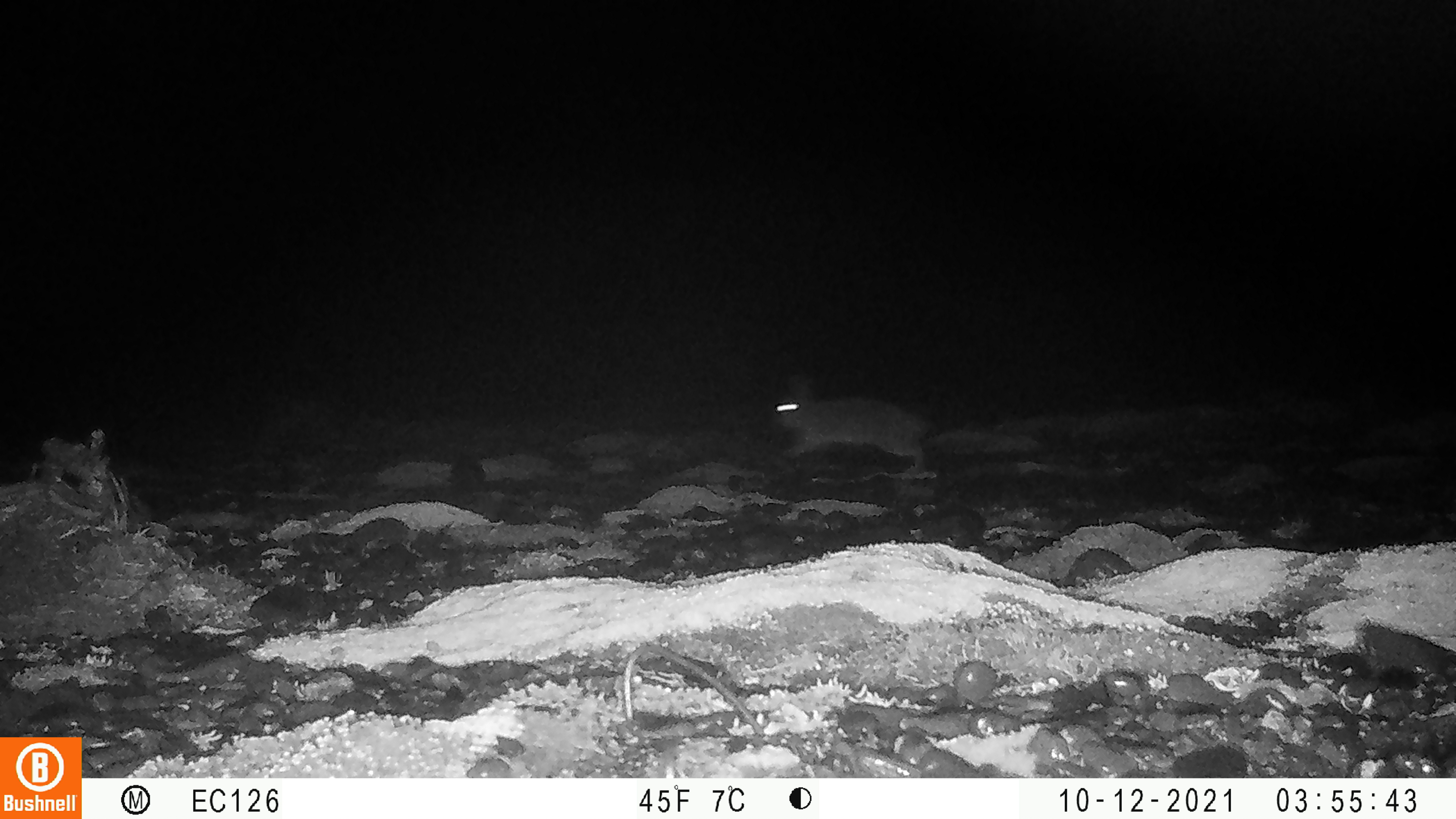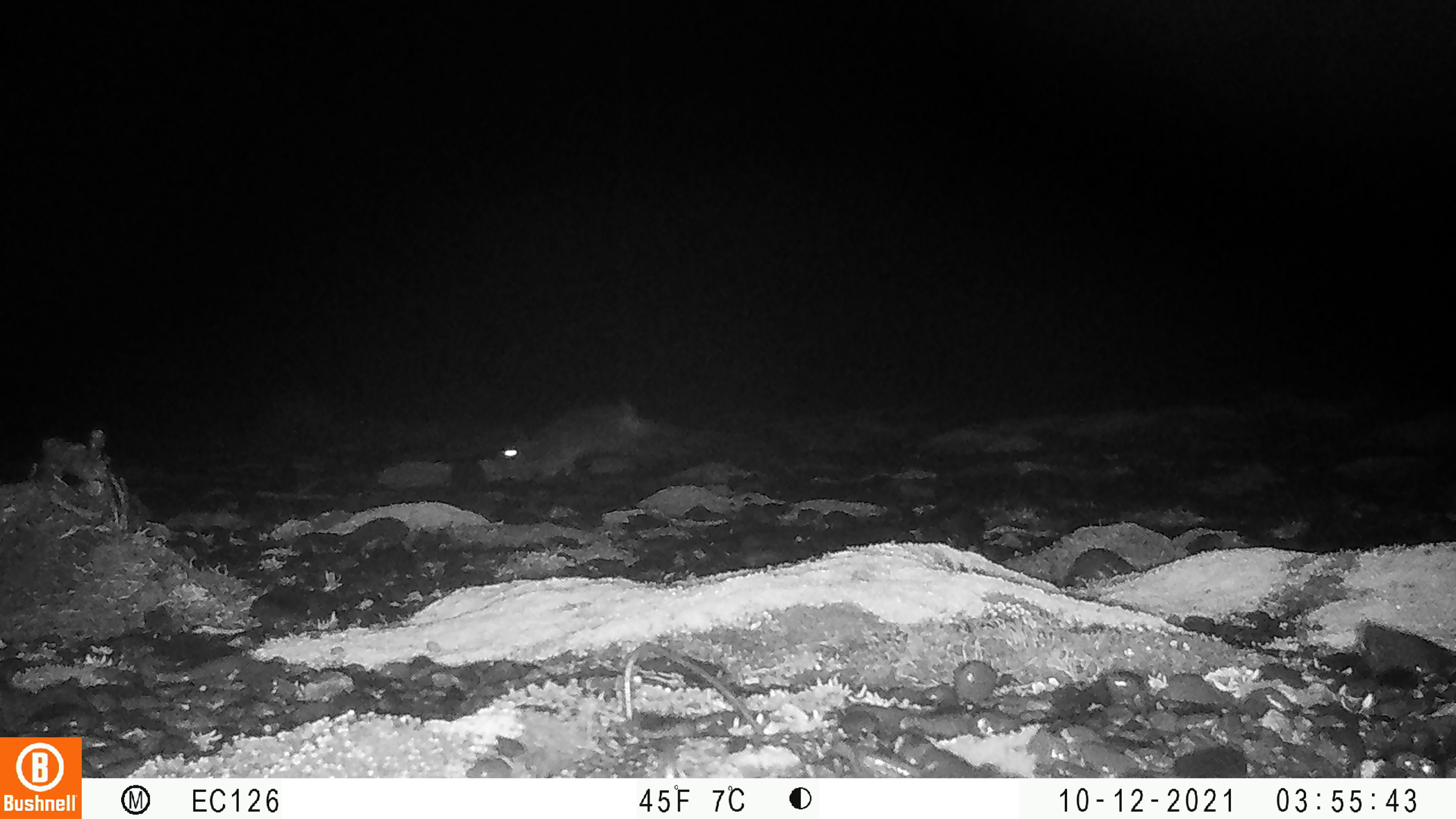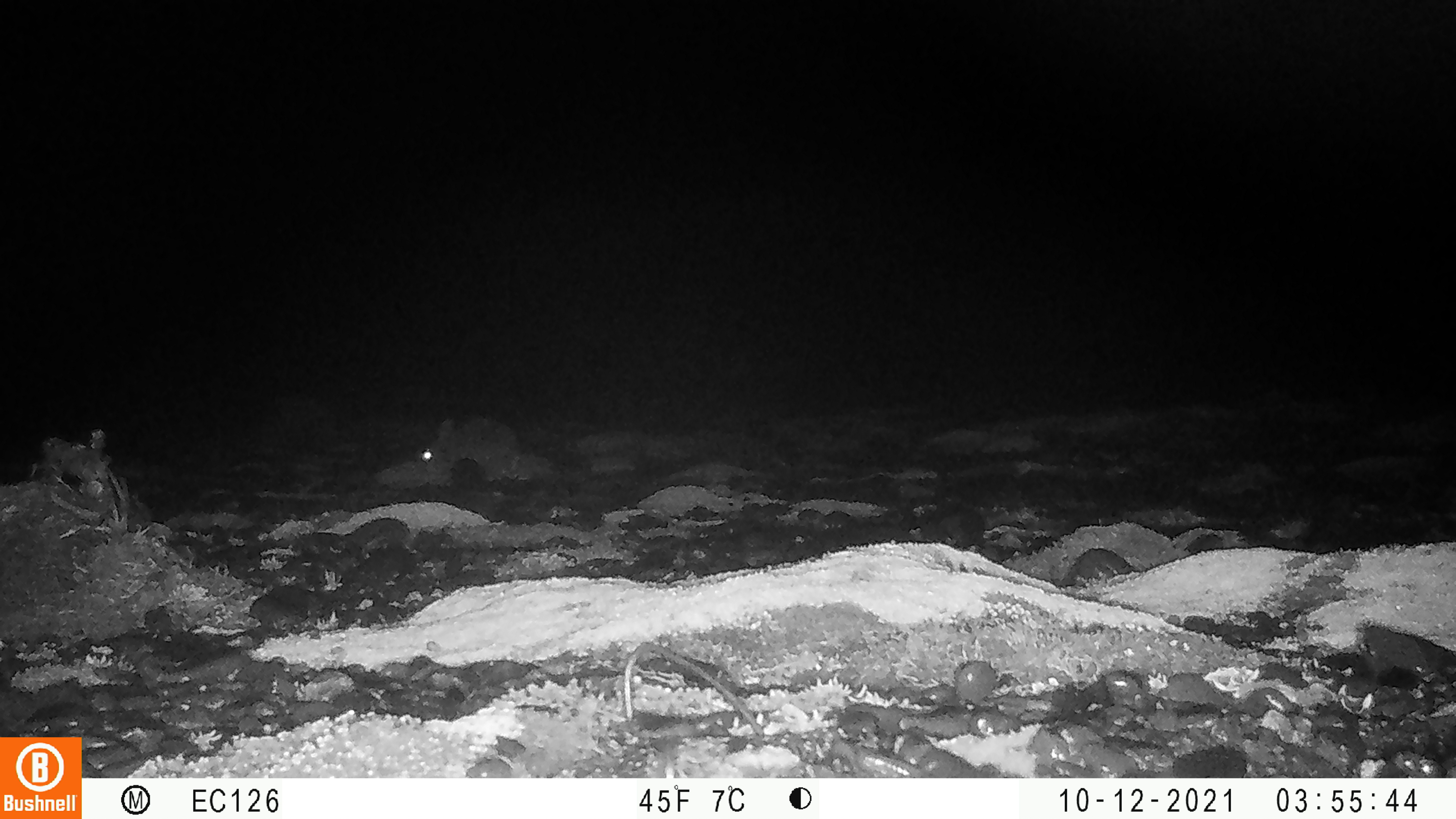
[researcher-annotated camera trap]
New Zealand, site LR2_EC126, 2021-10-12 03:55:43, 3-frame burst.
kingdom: Animalia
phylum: Chordata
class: Mammalia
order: Lagomorpha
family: Leporidae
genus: Oryctolagus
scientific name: Oryctolagus cuniculus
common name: european rabbit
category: rabbit